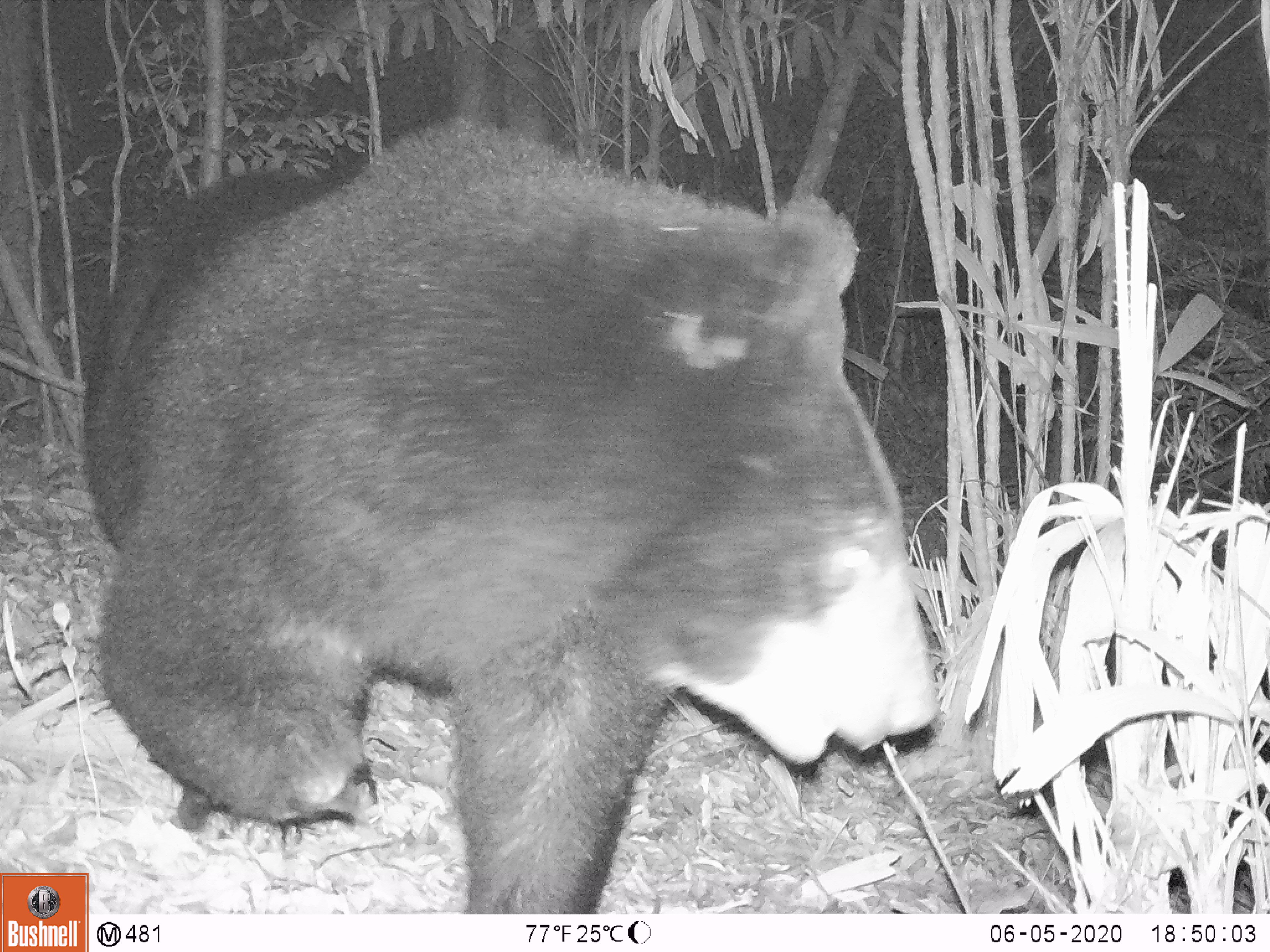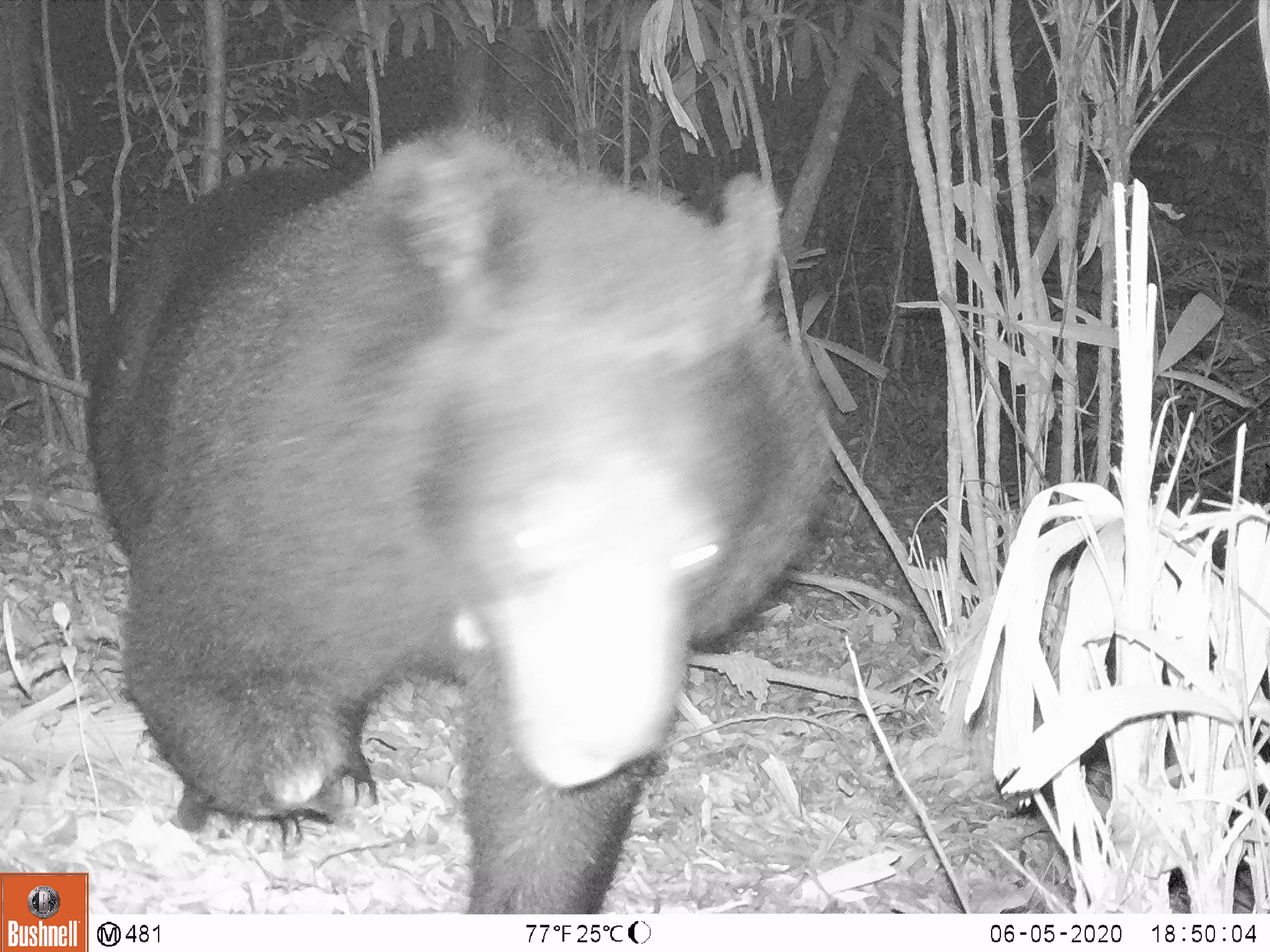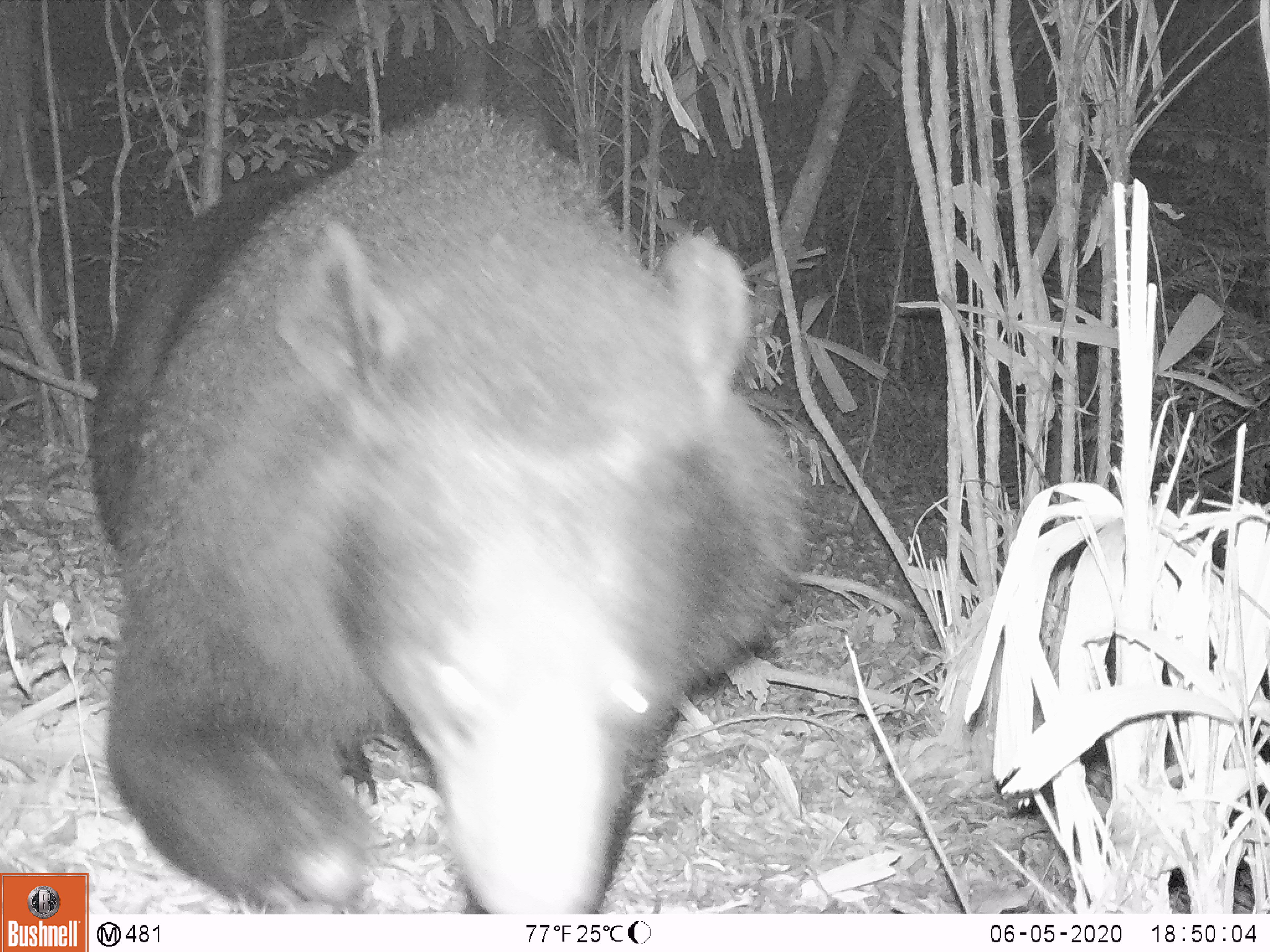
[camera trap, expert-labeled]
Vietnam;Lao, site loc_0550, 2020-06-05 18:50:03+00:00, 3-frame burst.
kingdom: Animalia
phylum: Chordata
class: Mammalia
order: Carnivora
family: Ursidae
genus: Ursus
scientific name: Ursus thibetanus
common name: asian black bear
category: asiatic black bear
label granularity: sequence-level